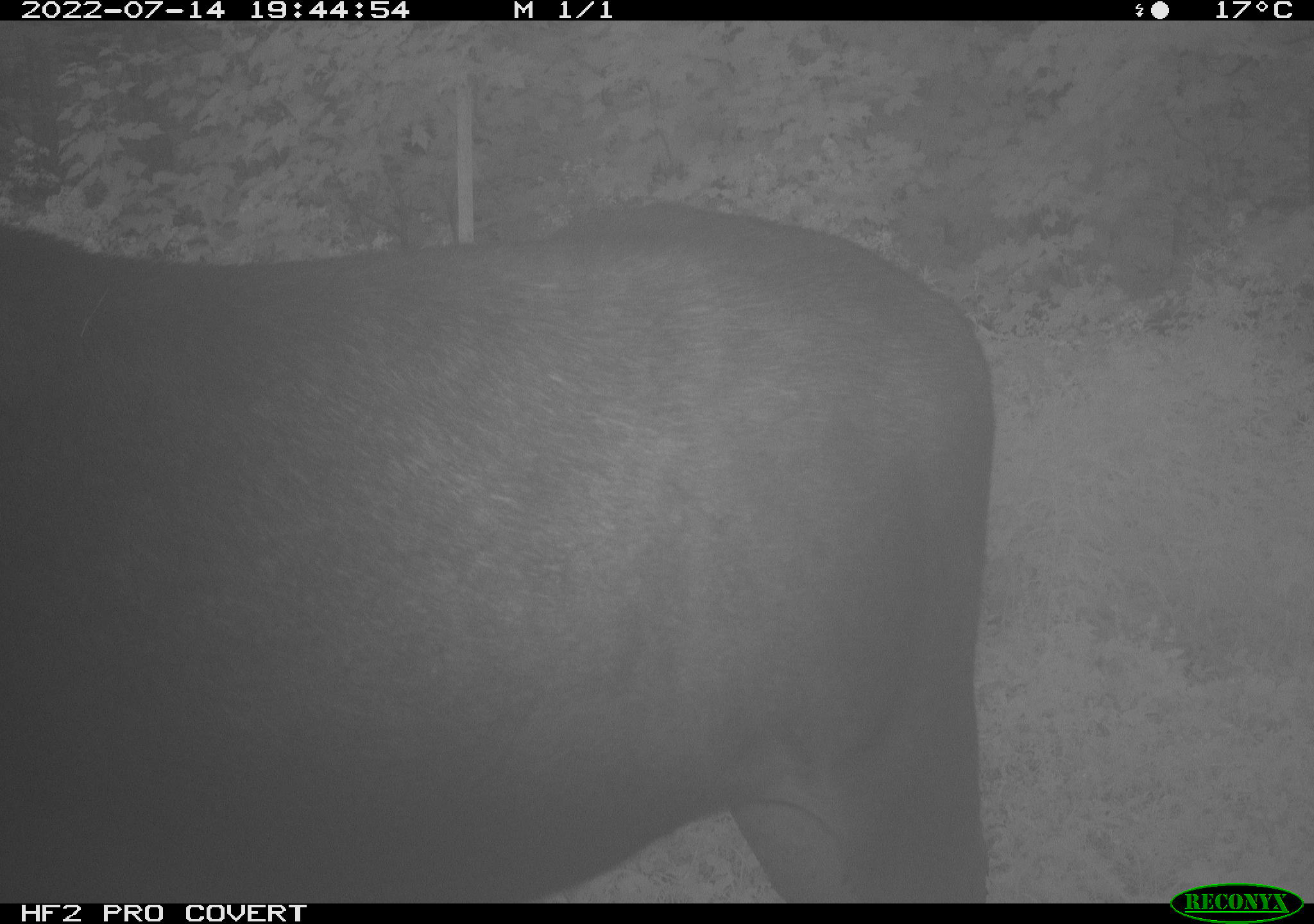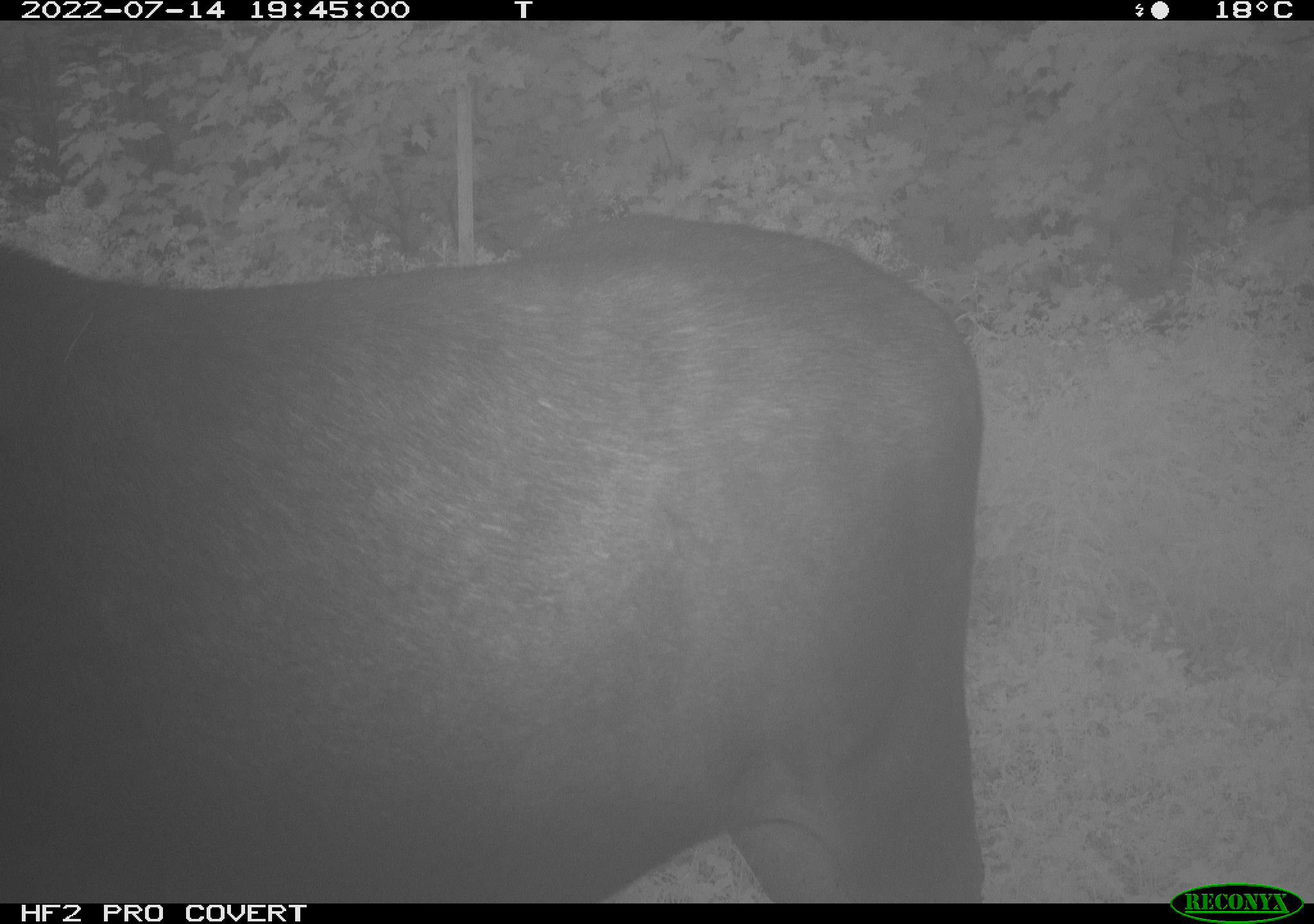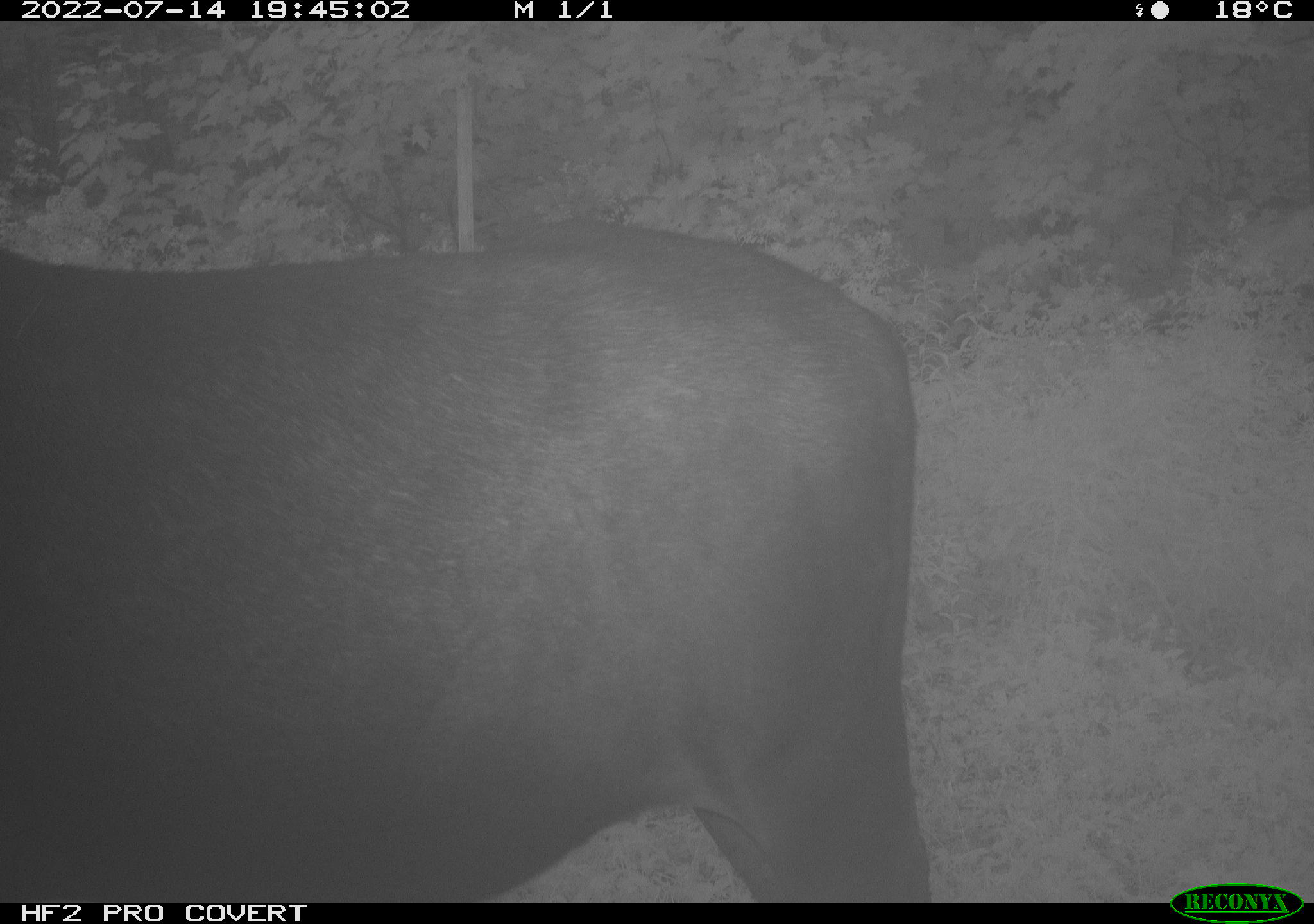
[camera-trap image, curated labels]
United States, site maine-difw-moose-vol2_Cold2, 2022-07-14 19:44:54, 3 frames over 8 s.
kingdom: Animalia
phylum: Chordata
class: Mammalia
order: Artiodactyla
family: Cervidae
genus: Alces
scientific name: Alces alces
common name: moose